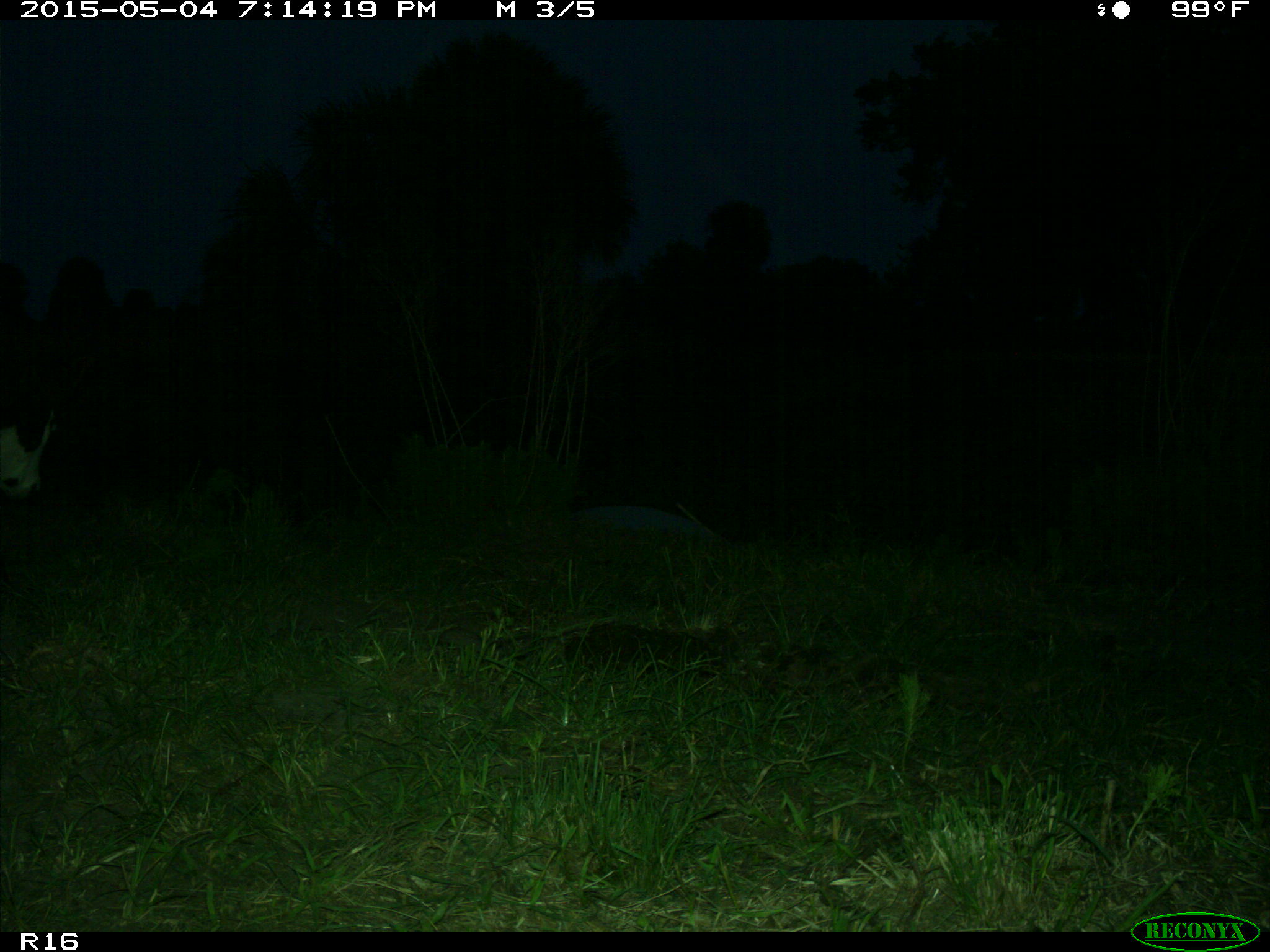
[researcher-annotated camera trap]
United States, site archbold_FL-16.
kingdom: Animalia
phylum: Chordata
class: Mammalia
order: Artiodactyla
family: Bovidae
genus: Bos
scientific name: Bos taurus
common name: domestic cow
Bos taurus (domestic cow).